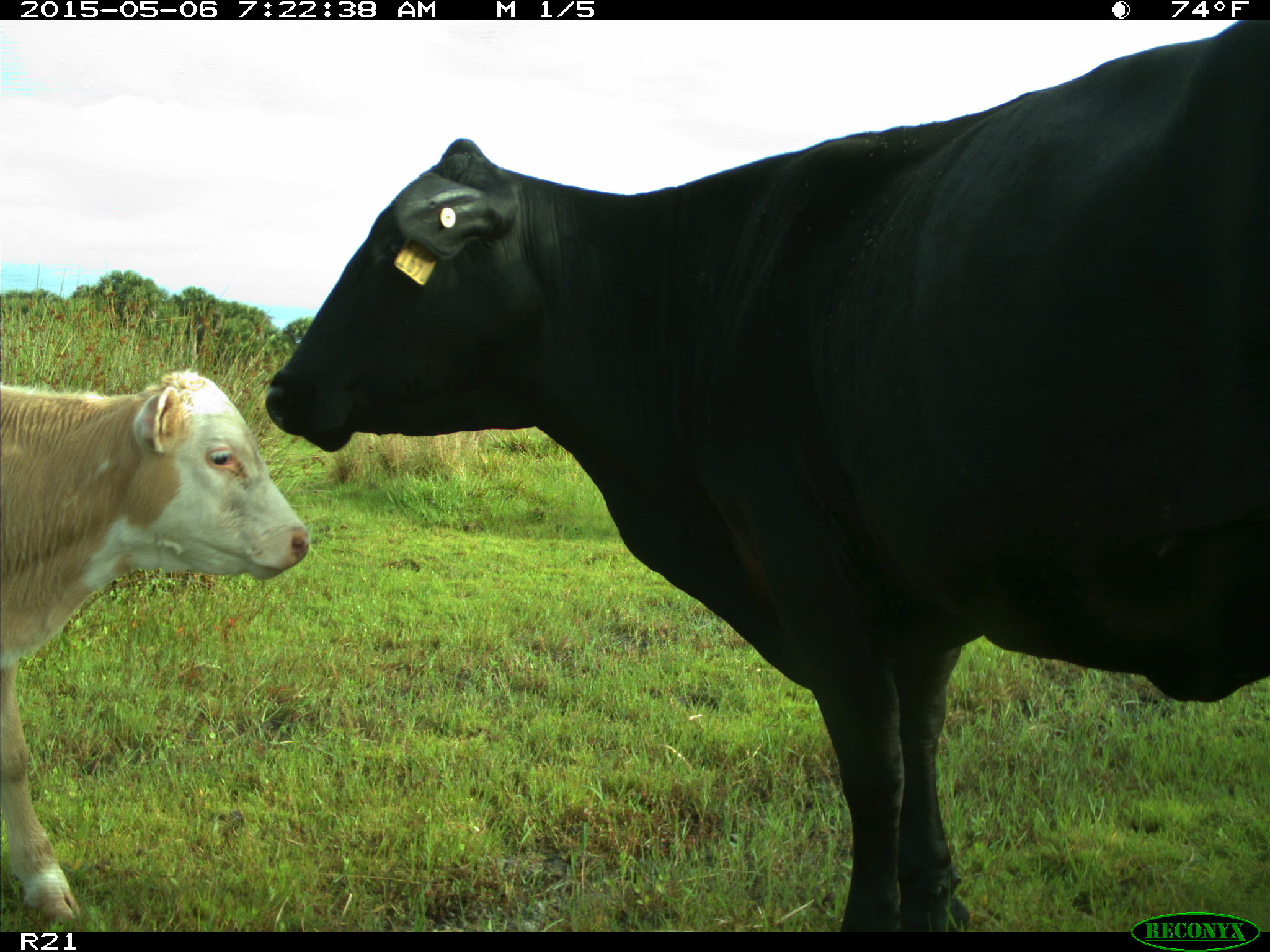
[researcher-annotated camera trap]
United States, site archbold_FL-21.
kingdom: Animalia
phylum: Chordata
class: Mammalia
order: Artiodactyla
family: Bovidae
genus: Bos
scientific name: Bos taurus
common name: domestic cow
Bos taurus (domestic cow).